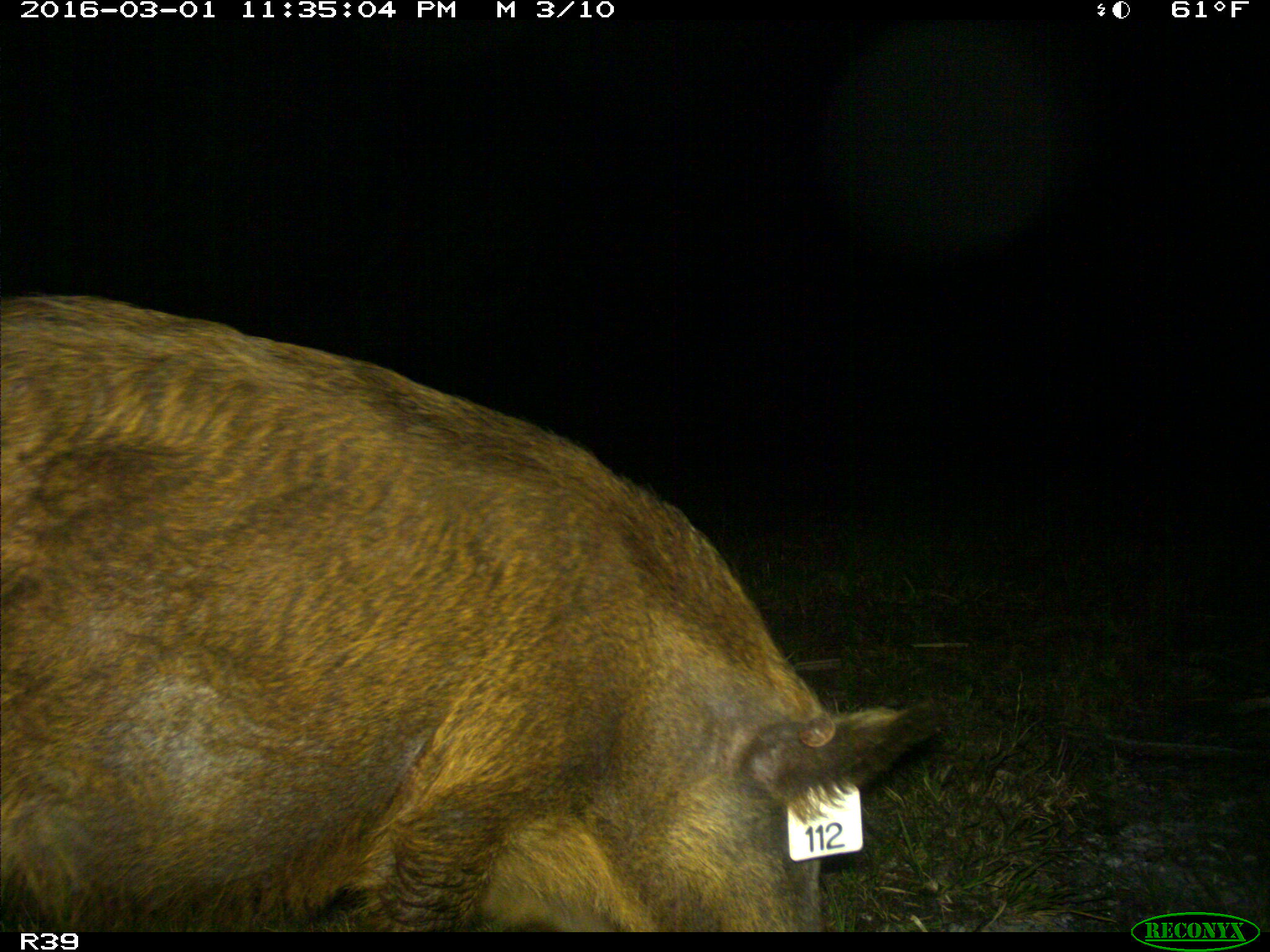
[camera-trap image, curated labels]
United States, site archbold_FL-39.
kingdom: Animalia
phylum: Chordata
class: Mammalia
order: Artiodactyla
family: Suidae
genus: Sus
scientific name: Sus scrofa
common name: wild boar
Sus scrofa (wild boar).